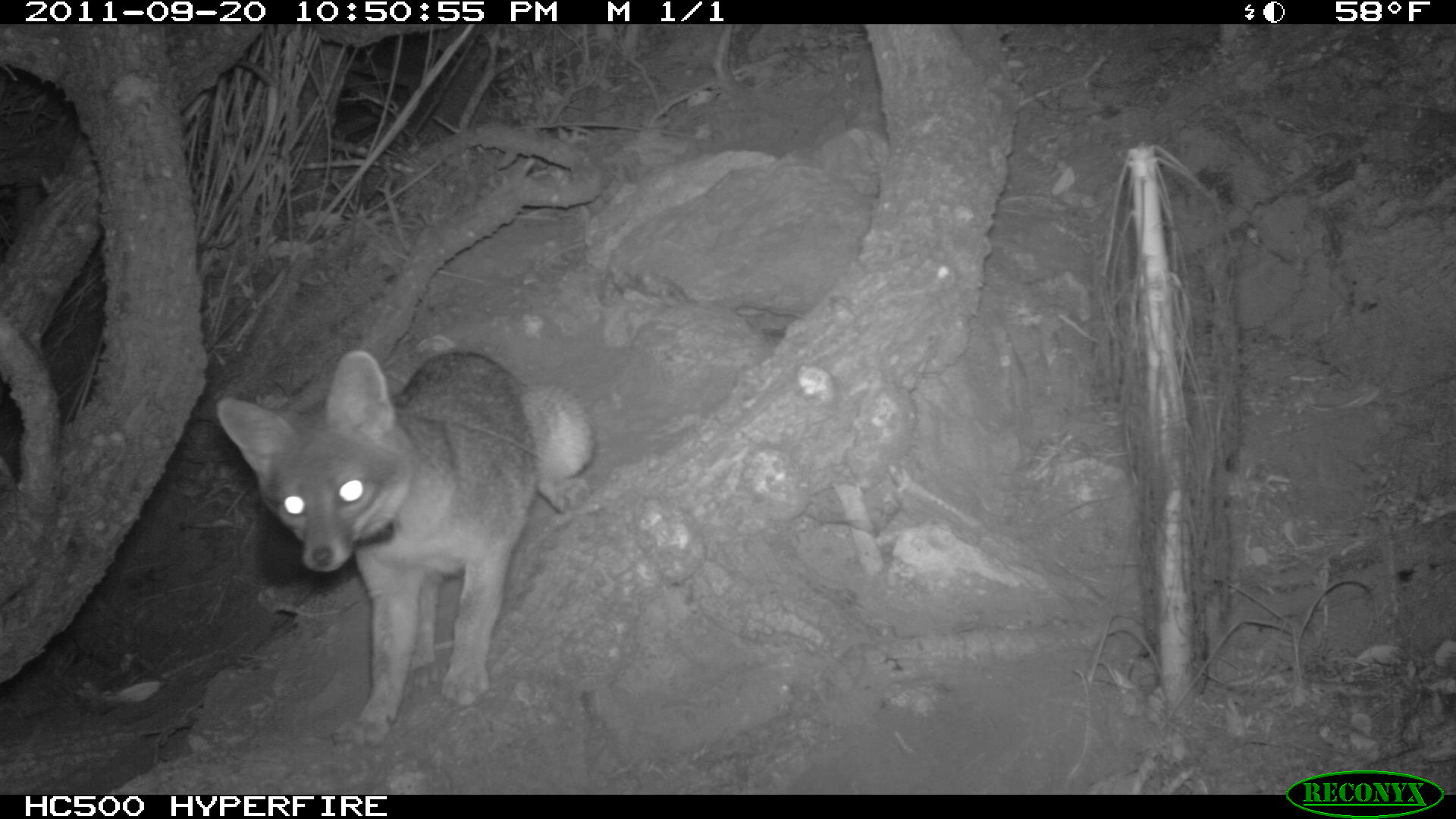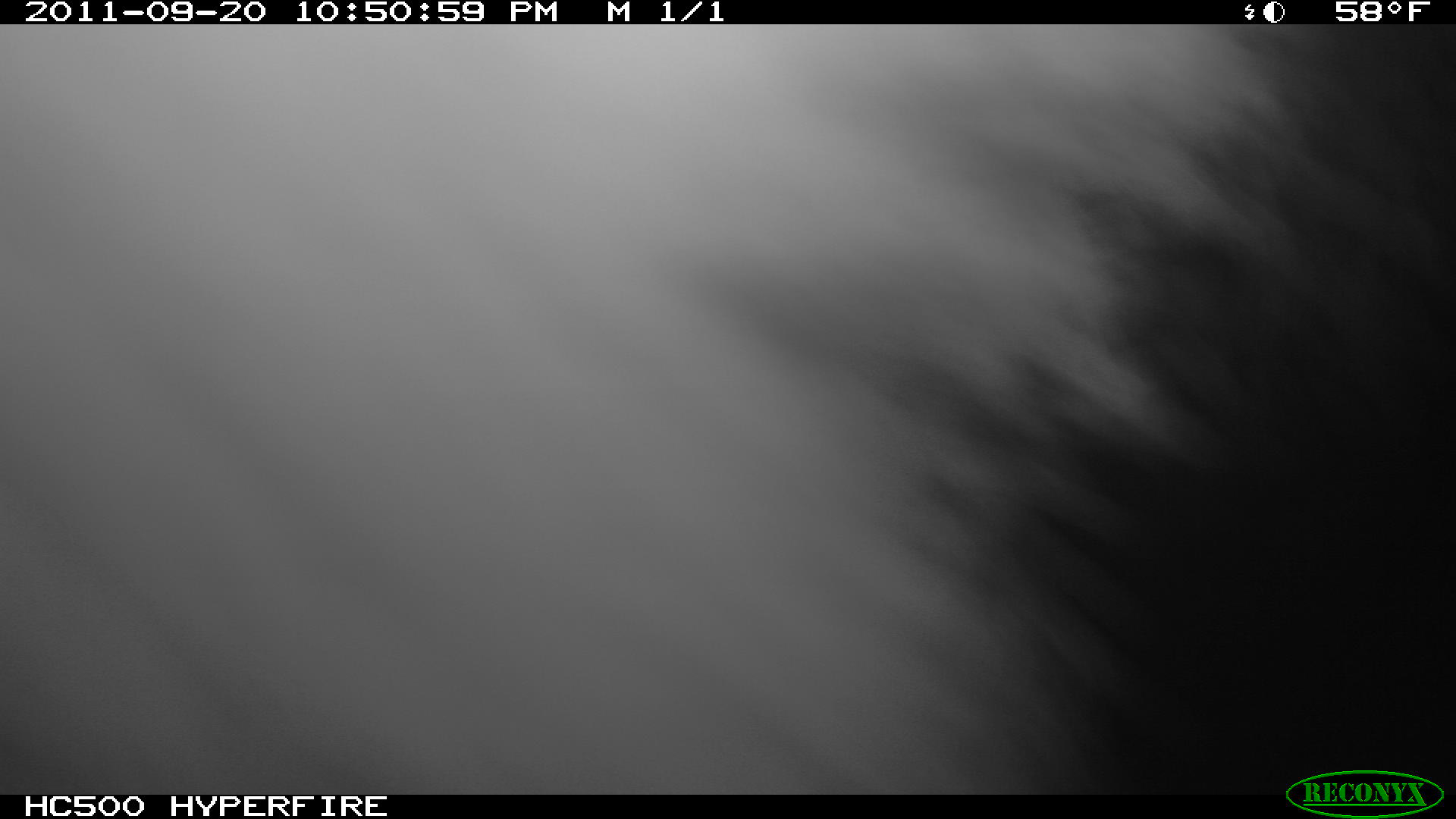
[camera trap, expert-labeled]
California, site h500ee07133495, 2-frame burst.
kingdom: Animalia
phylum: Chordata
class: Mammalia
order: Carnivora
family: Canidae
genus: Urocyon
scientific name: Urocyon littoralis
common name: island fox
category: fox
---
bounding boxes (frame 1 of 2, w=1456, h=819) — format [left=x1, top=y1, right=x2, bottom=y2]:
fox: [left=217, top=350, right=594, bottom=746]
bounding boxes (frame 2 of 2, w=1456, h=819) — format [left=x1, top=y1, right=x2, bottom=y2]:
fox: [left=0, top=24, right=1434, bottom=794]